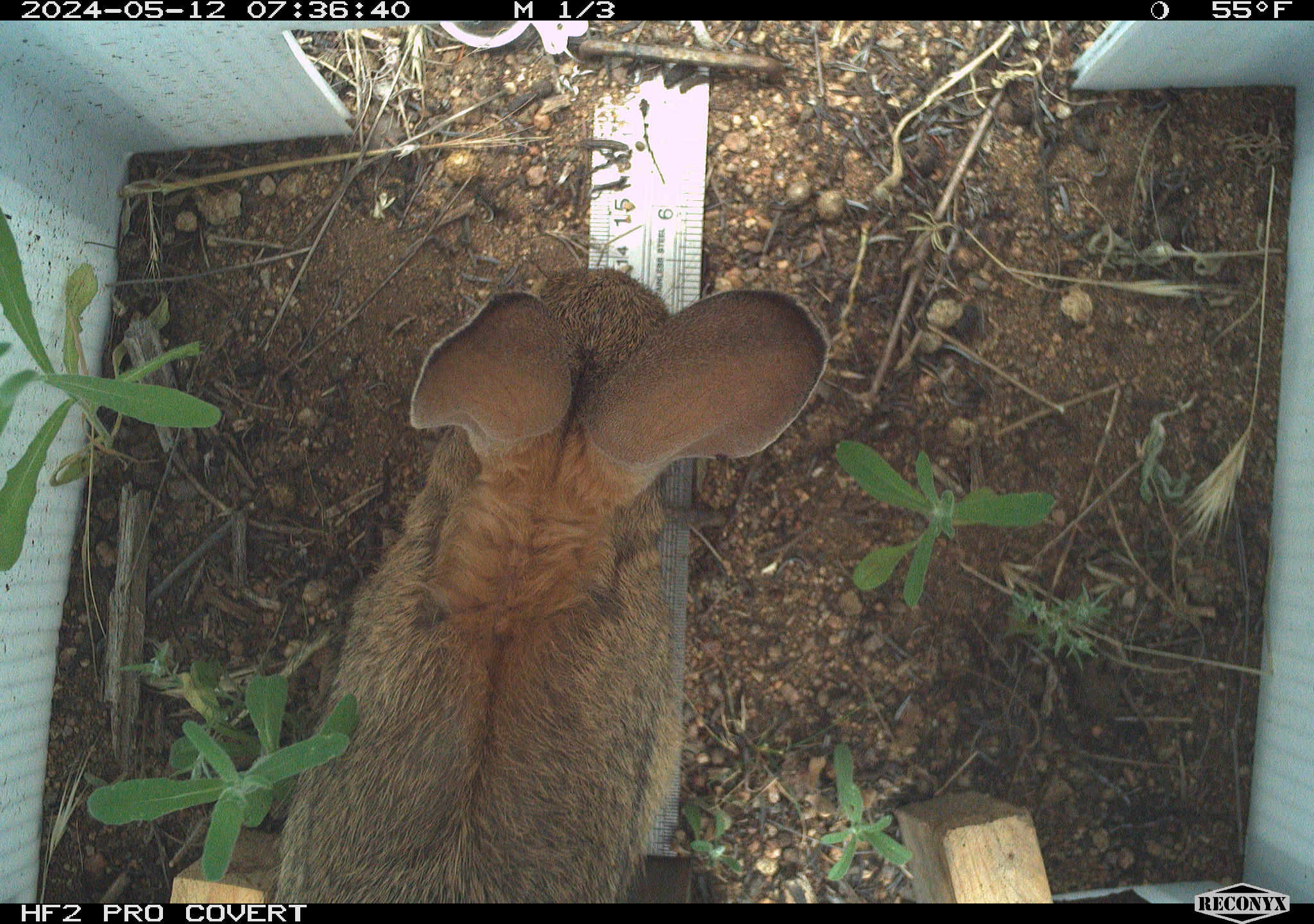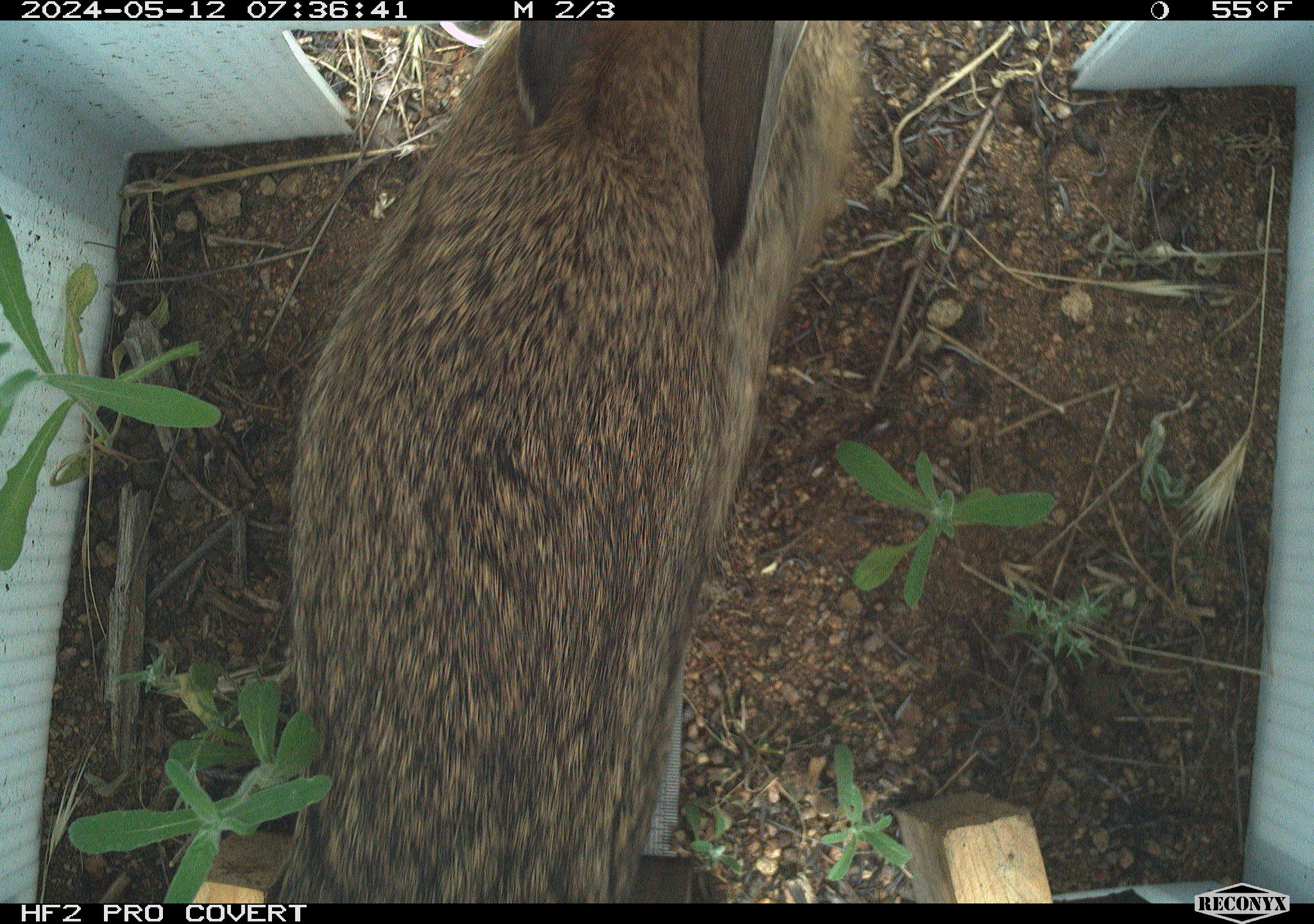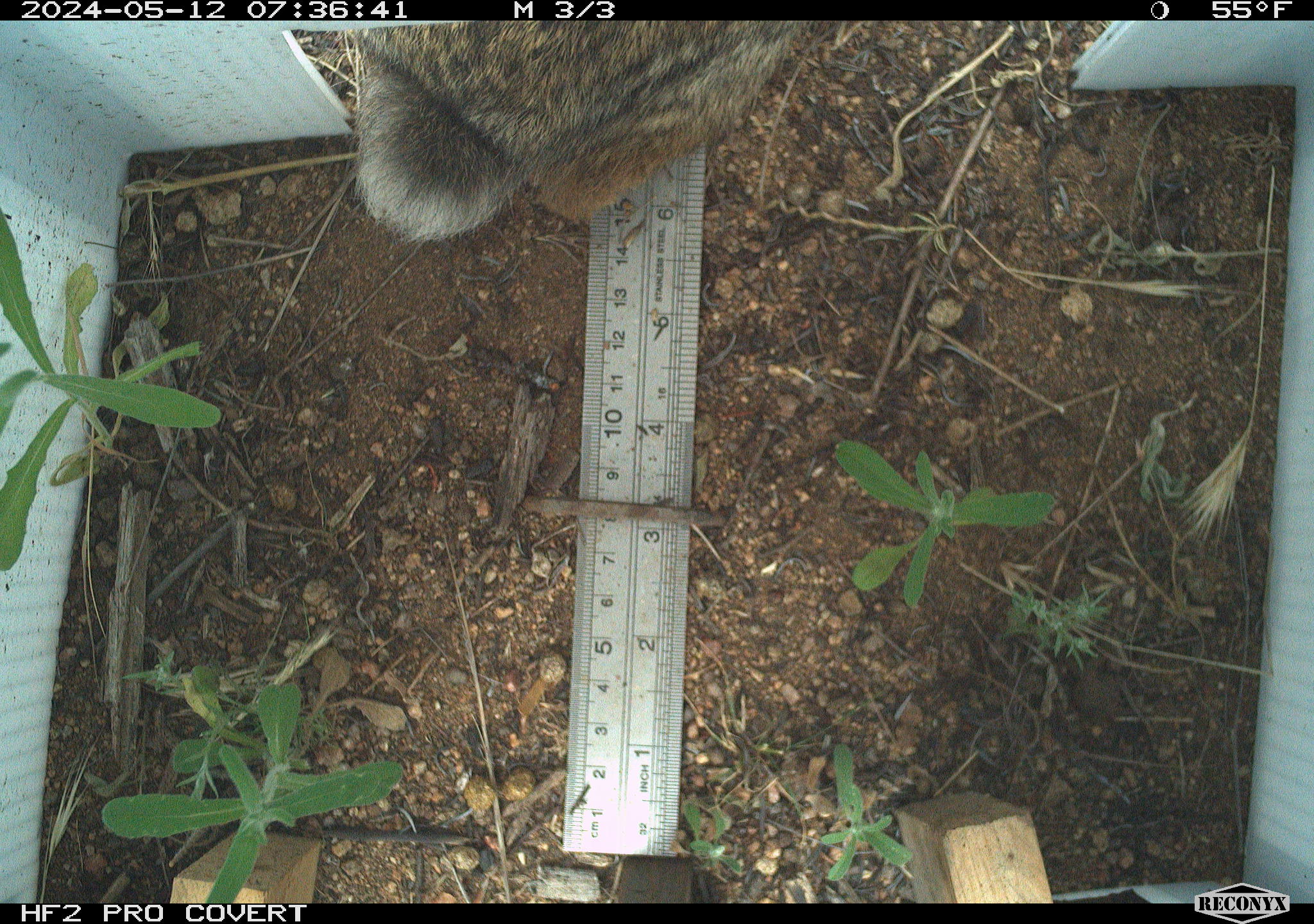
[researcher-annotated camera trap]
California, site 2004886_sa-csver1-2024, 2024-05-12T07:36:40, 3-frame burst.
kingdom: Animalia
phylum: Chordata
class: Mammalia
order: Lagomorpha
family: Leporidae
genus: Sylvilagus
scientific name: Sylvilagus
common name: cottontail rabbits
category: sylvilagus species